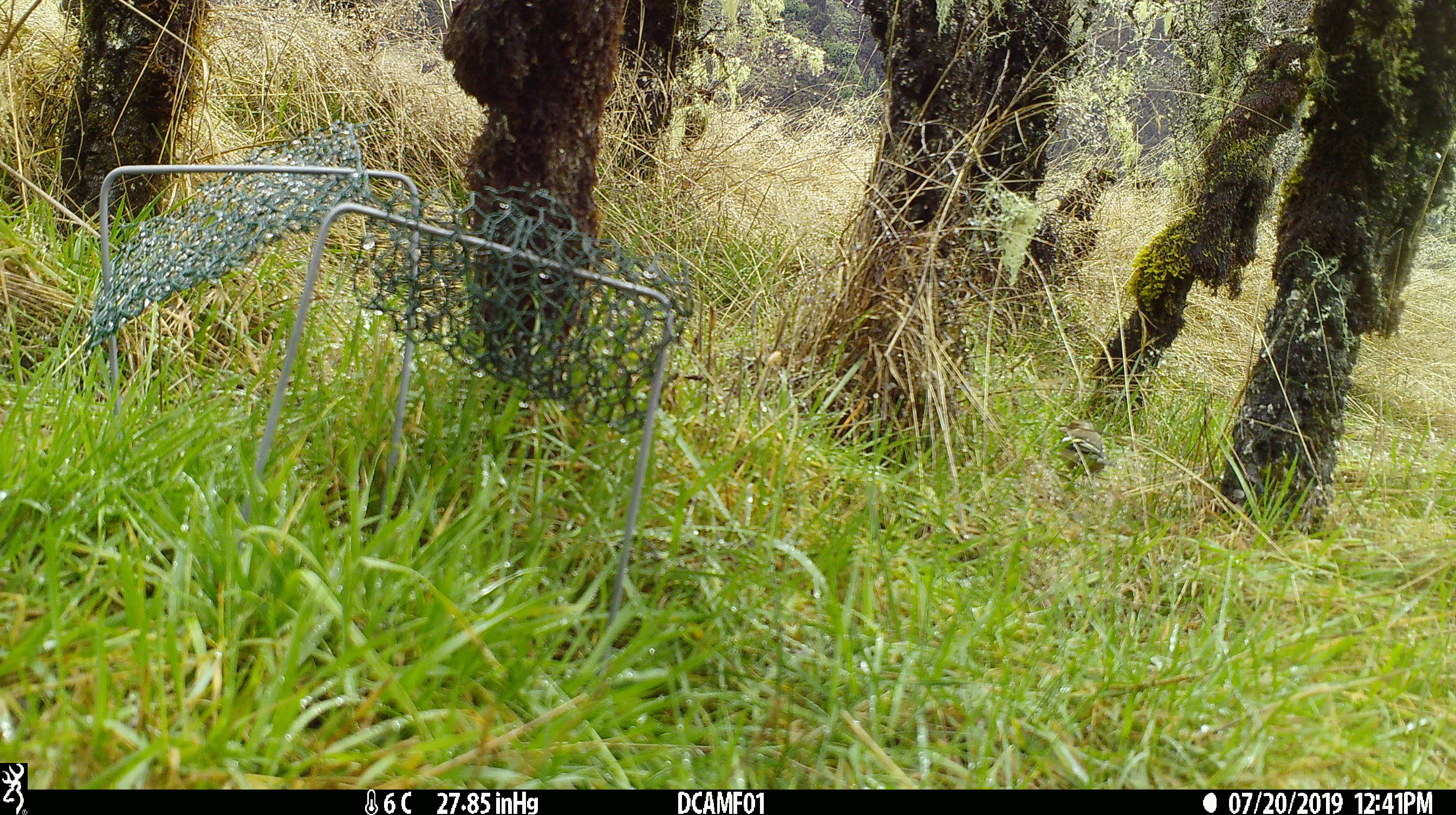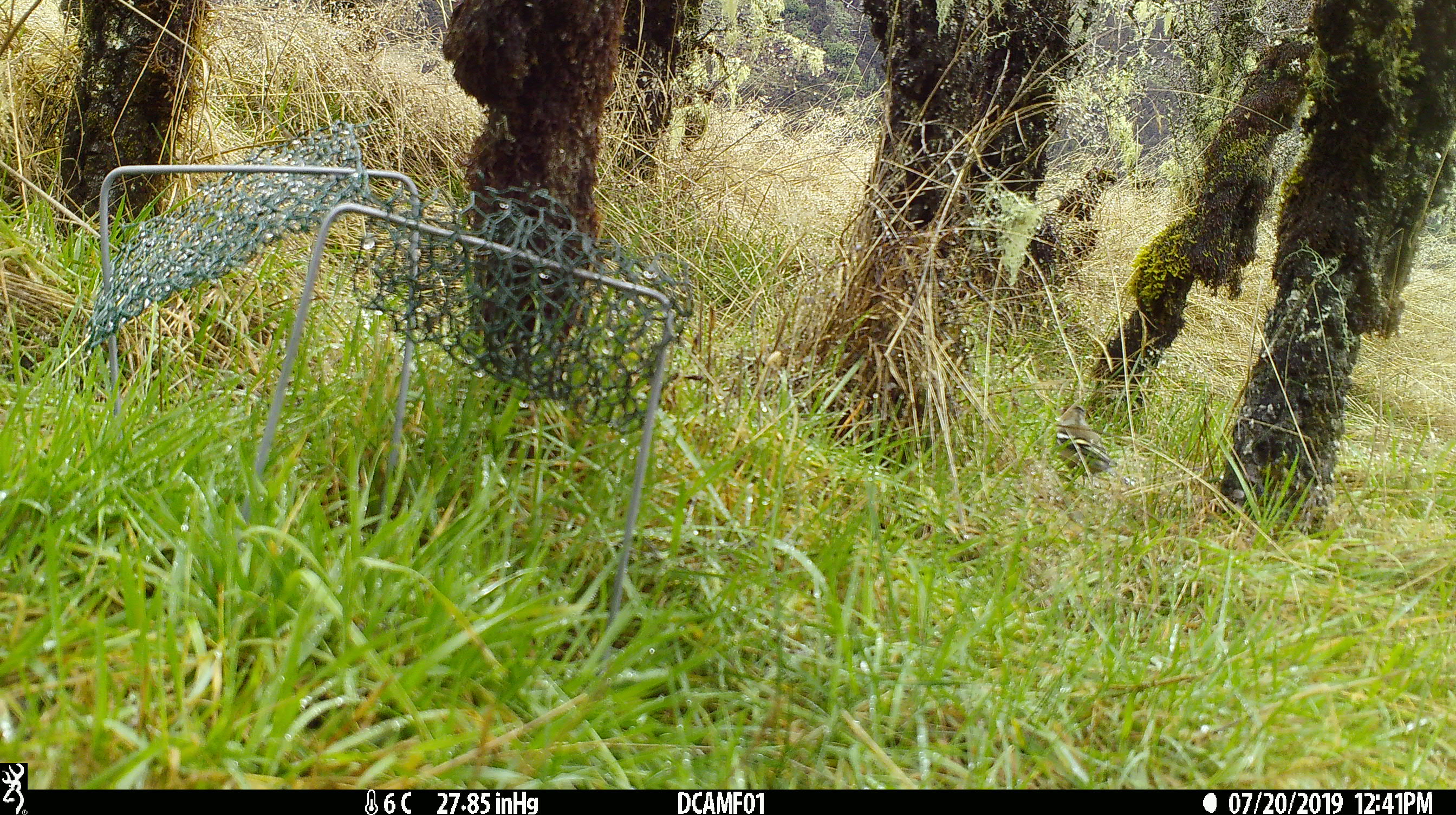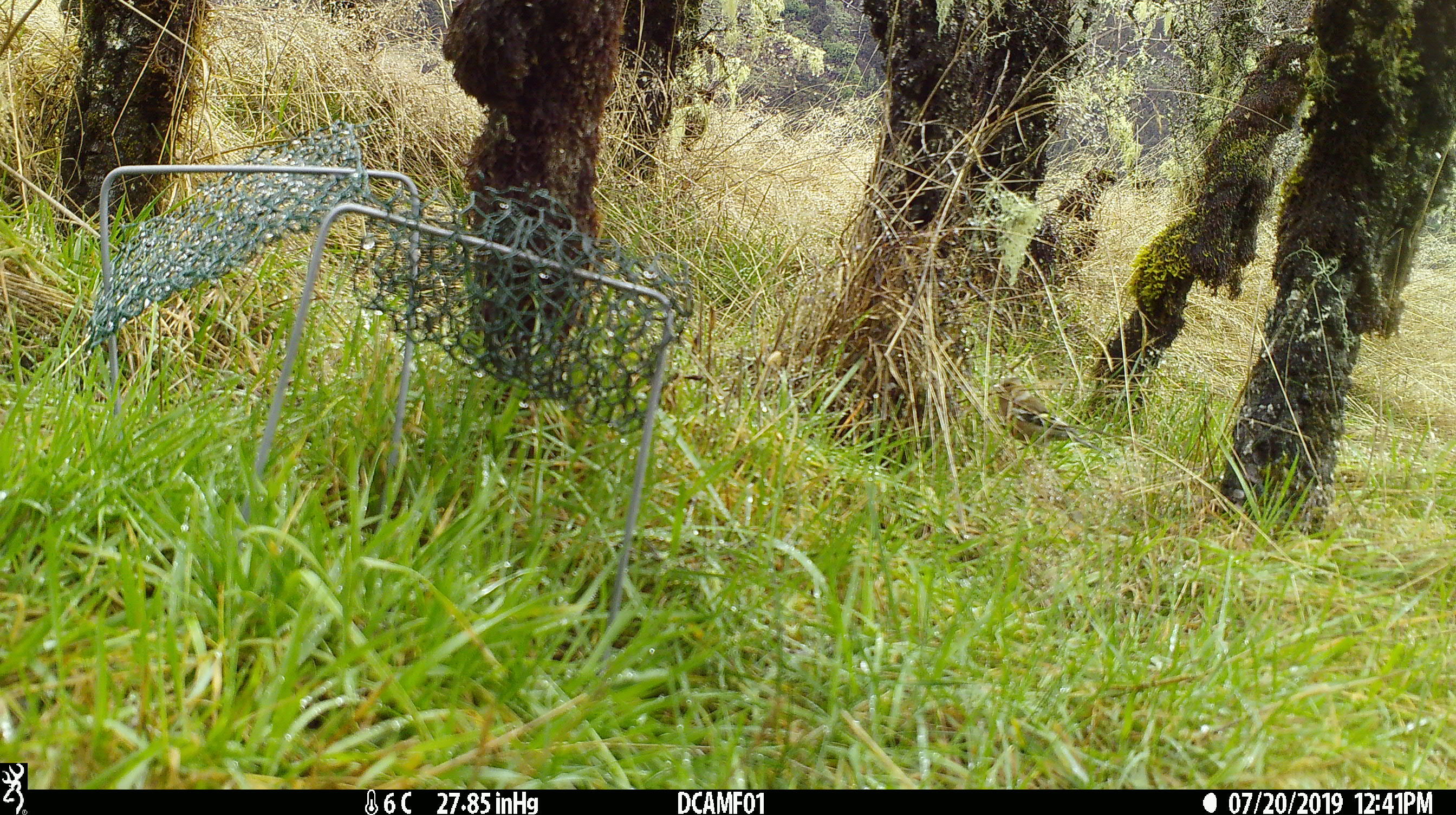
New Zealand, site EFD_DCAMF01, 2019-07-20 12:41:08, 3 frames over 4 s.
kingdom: Animalia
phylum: Chordata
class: Aves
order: Passeriformes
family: Fringillidae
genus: Carduelis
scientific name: Carduelis carduelis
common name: european goldfinch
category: goldfinch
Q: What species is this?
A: Goldfinch (european goldfinch) (Carduelis carduelis).